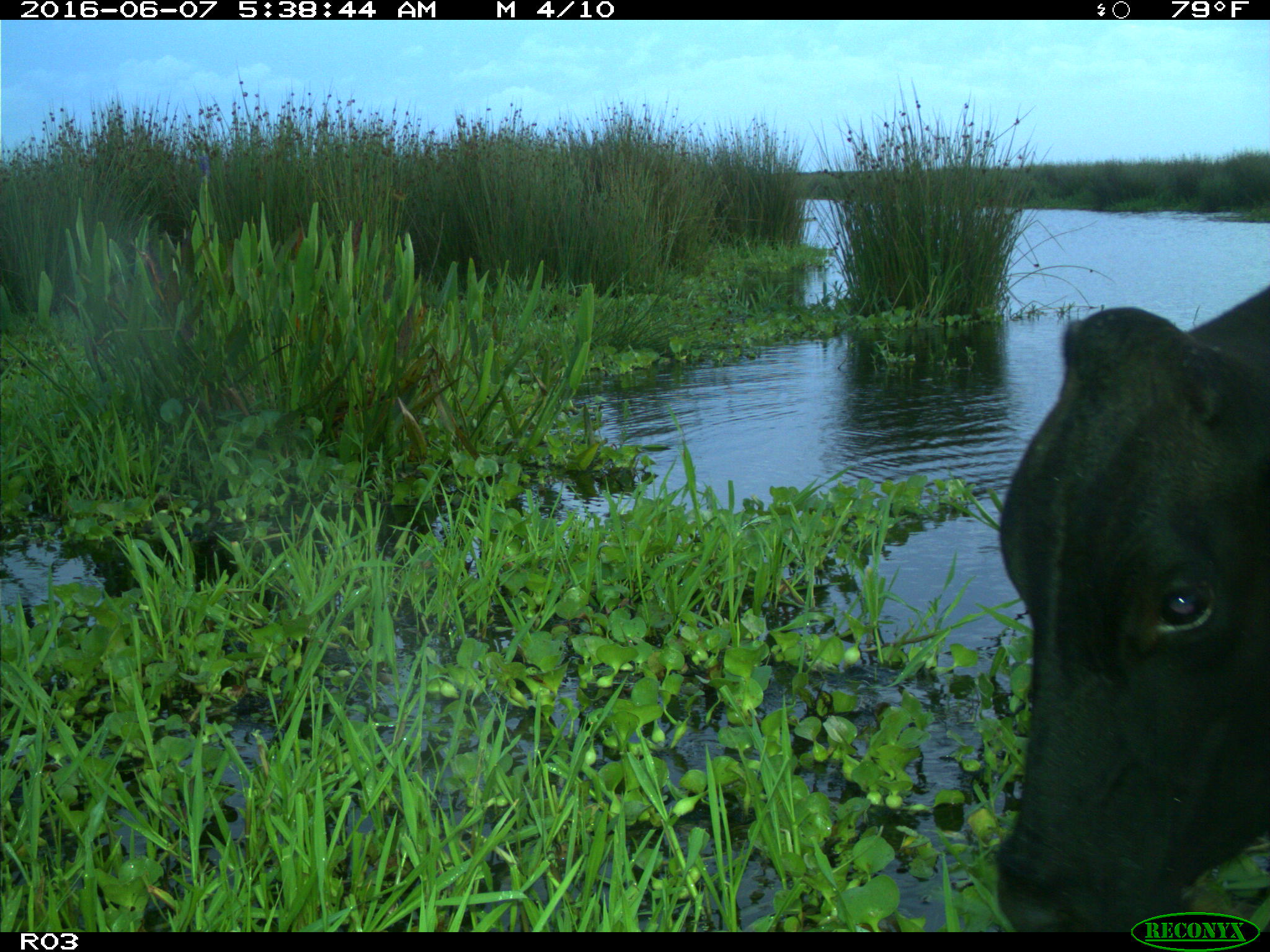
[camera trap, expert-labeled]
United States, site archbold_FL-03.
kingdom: Animalia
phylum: Chordata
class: Mammalia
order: Artiodactyla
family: Bovidae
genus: Bos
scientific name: Bos taurus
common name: domestic cow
Bos taurus (domestic cow).